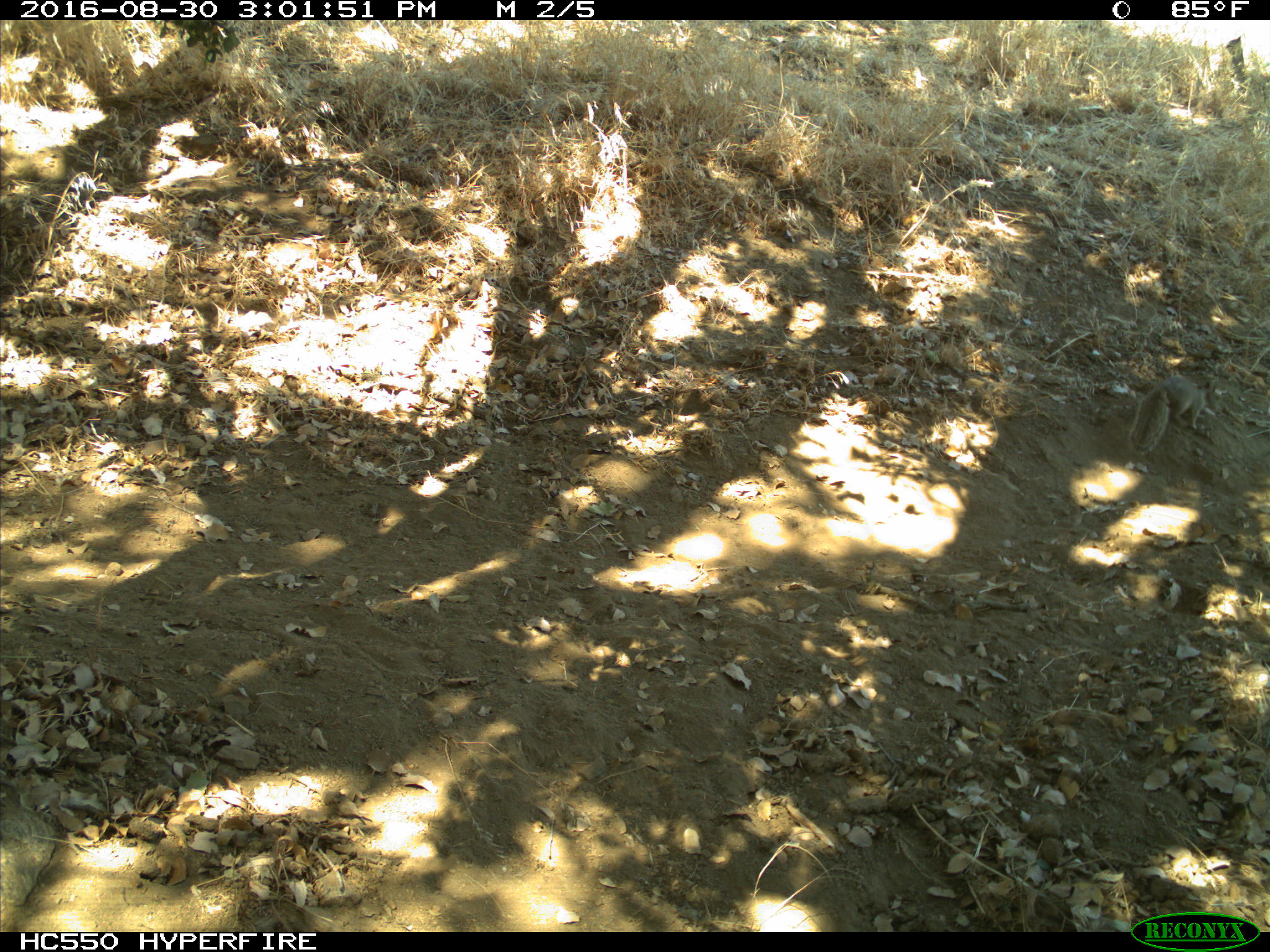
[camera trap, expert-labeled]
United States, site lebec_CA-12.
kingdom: Animalia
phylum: Chordata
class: Mammalia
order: Rodentia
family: Sciuridae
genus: Otospermophilus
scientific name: Otospermophilus beecheyi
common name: california ground squirrel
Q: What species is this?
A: Otospermophilus beecheyi (california ground squirrel).